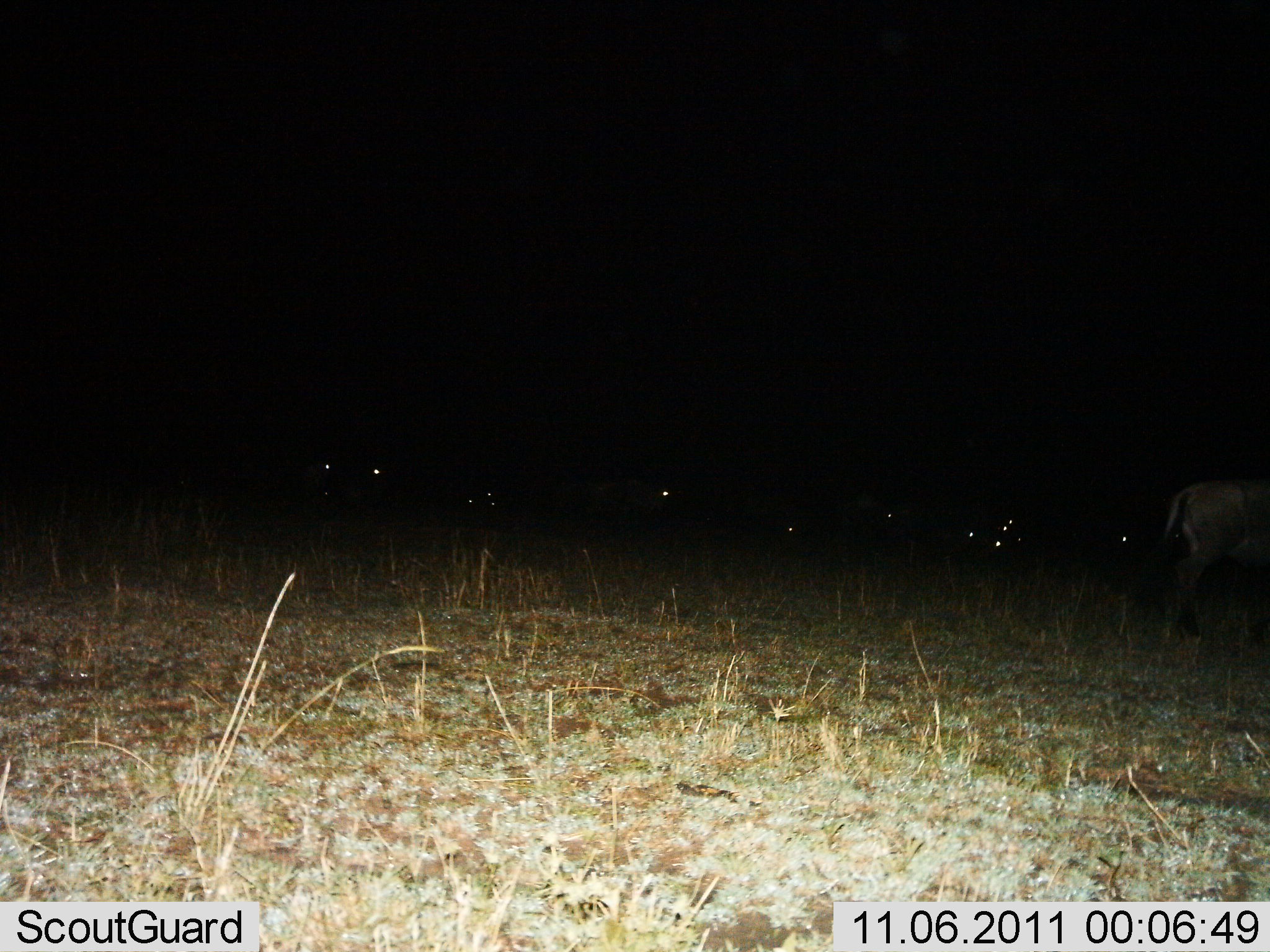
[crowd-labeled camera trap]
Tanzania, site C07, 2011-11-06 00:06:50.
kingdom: Animalia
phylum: Chordata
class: Mammalia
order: Artiodactyla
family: Bovidae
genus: Connochaetes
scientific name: Connochaetes taurinus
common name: blue wildebeest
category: wildebeest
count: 11-50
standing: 33%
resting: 17%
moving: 58%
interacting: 0%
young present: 0%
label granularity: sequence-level